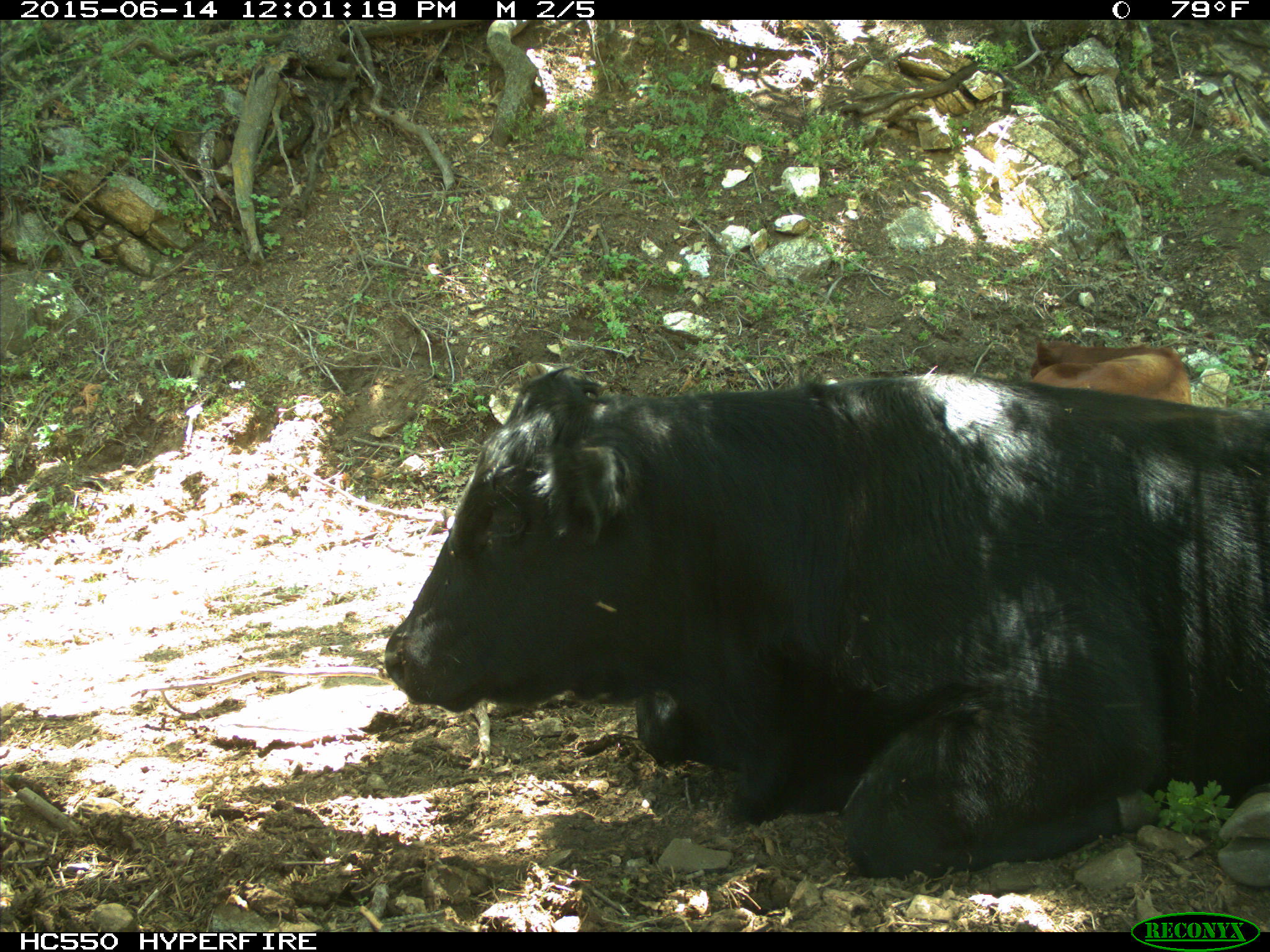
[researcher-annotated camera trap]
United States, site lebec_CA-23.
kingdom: Animalia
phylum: Chordata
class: Mammalia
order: Artiodactyla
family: Bovidae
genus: Bos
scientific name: Bos taurus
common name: domestic cow